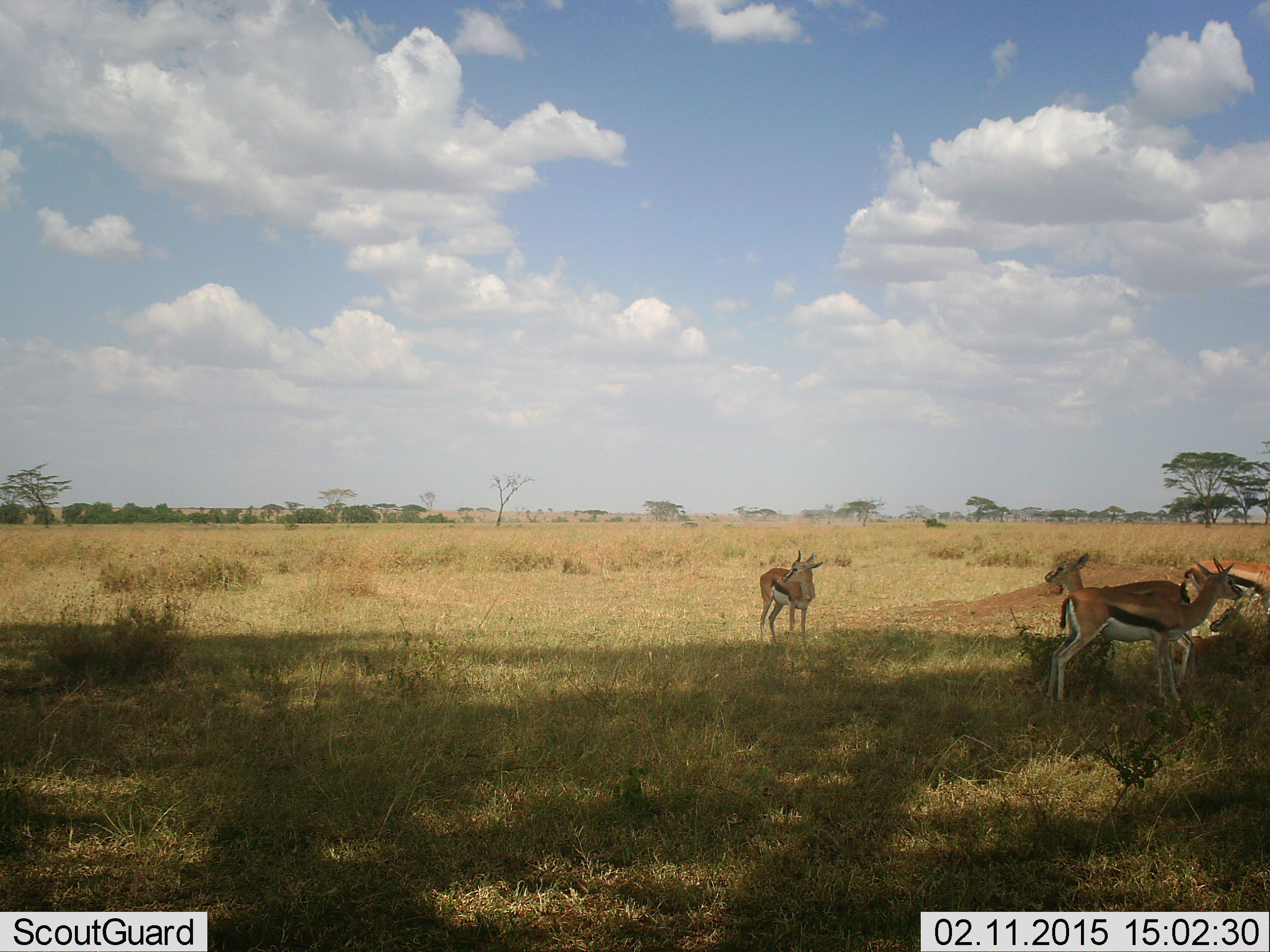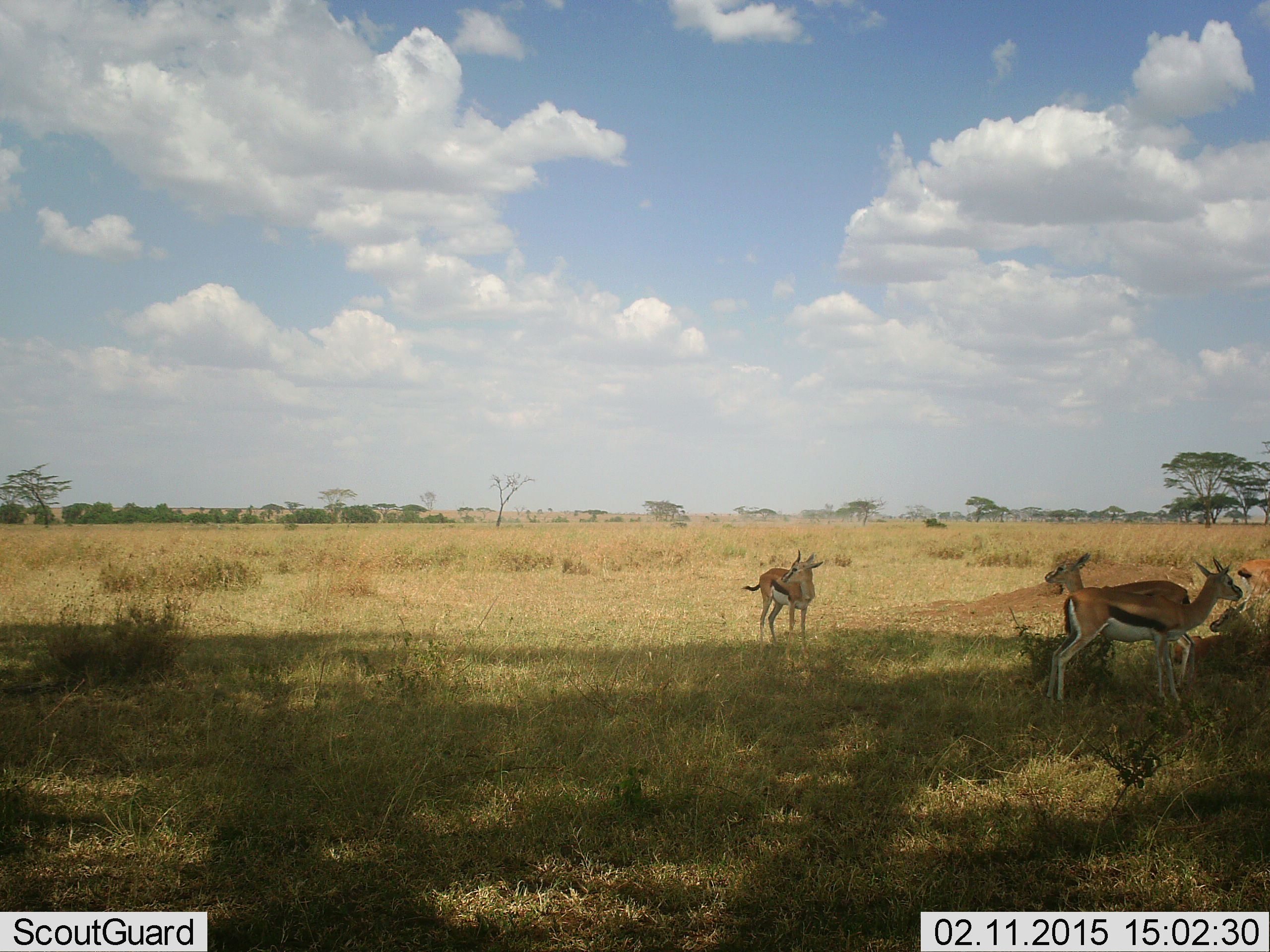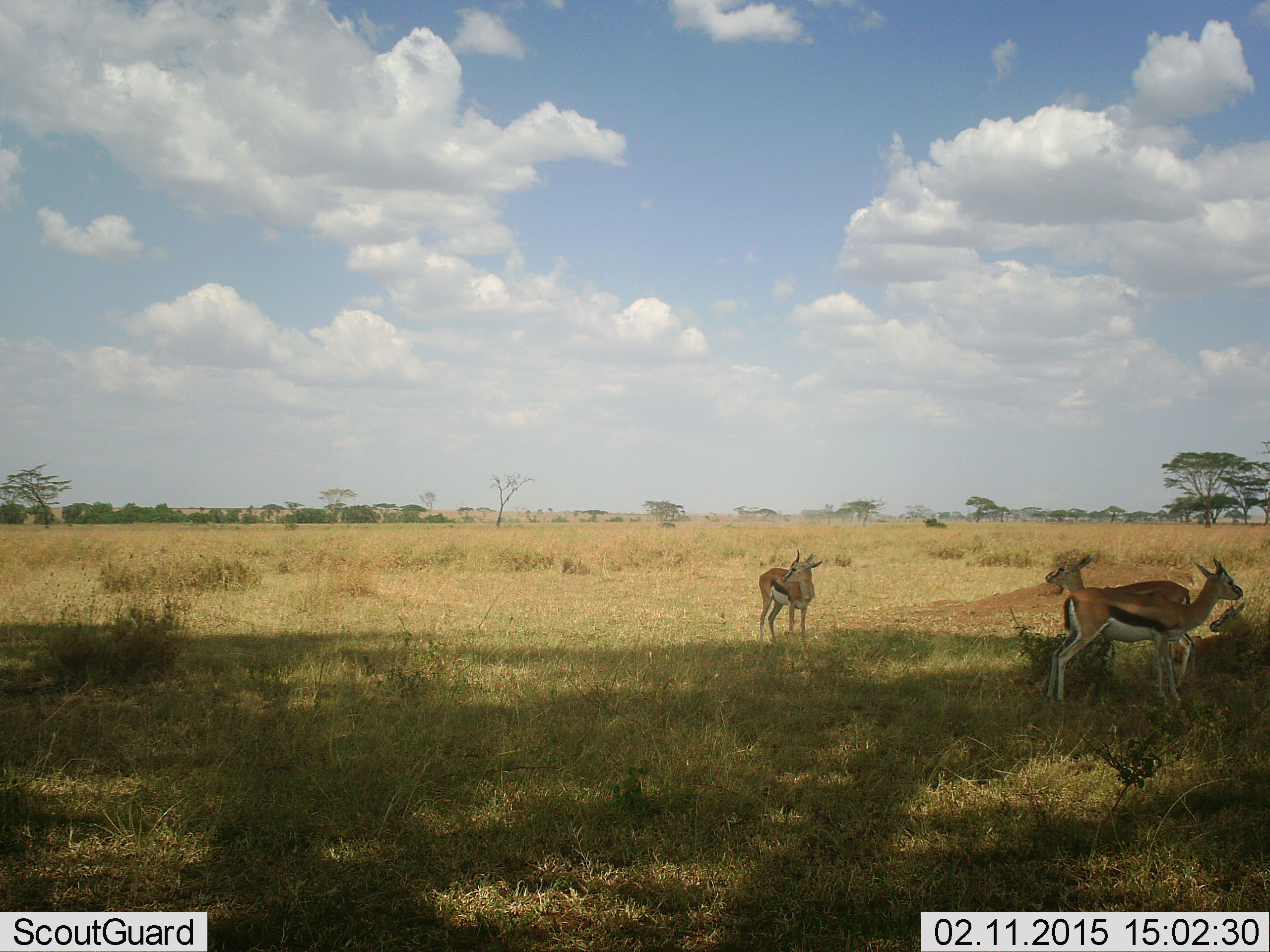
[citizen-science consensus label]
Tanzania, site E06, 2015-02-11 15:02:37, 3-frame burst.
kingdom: Animalia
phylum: Chordata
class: Mammalia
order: Artiodactyla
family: Bovidae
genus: Eudorcas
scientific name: Eudorcas thomsonii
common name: thomson's gazelle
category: gazellethomsons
Gazellethomsons (thomson's gazelle) (Eudorcas thomsonii), count 4. Behavior (volunteer vote fractions): standing 92%, resting 8%, moving 54%, interacting 8%. Young present (vote fraction): 0%. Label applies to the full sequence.